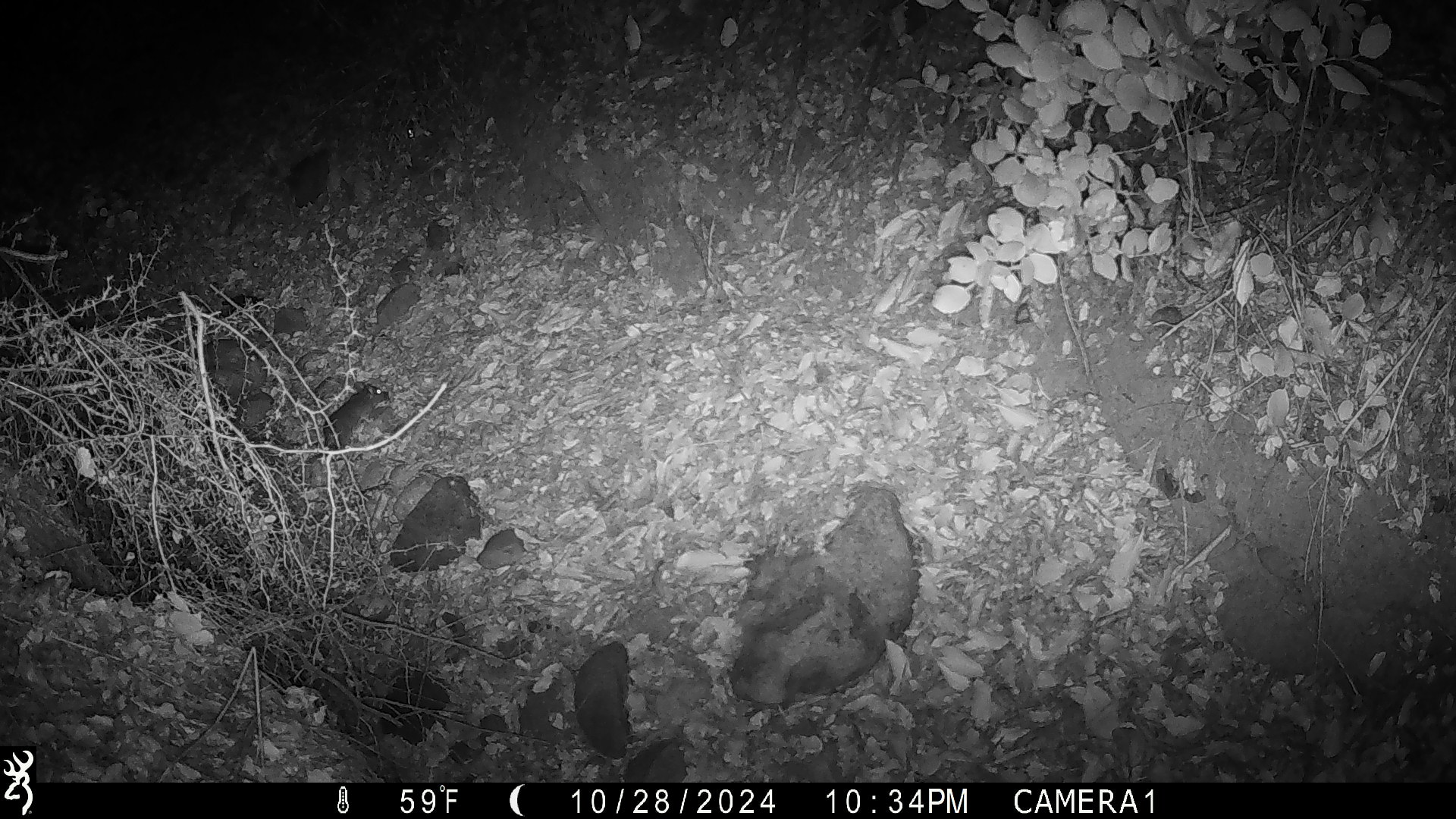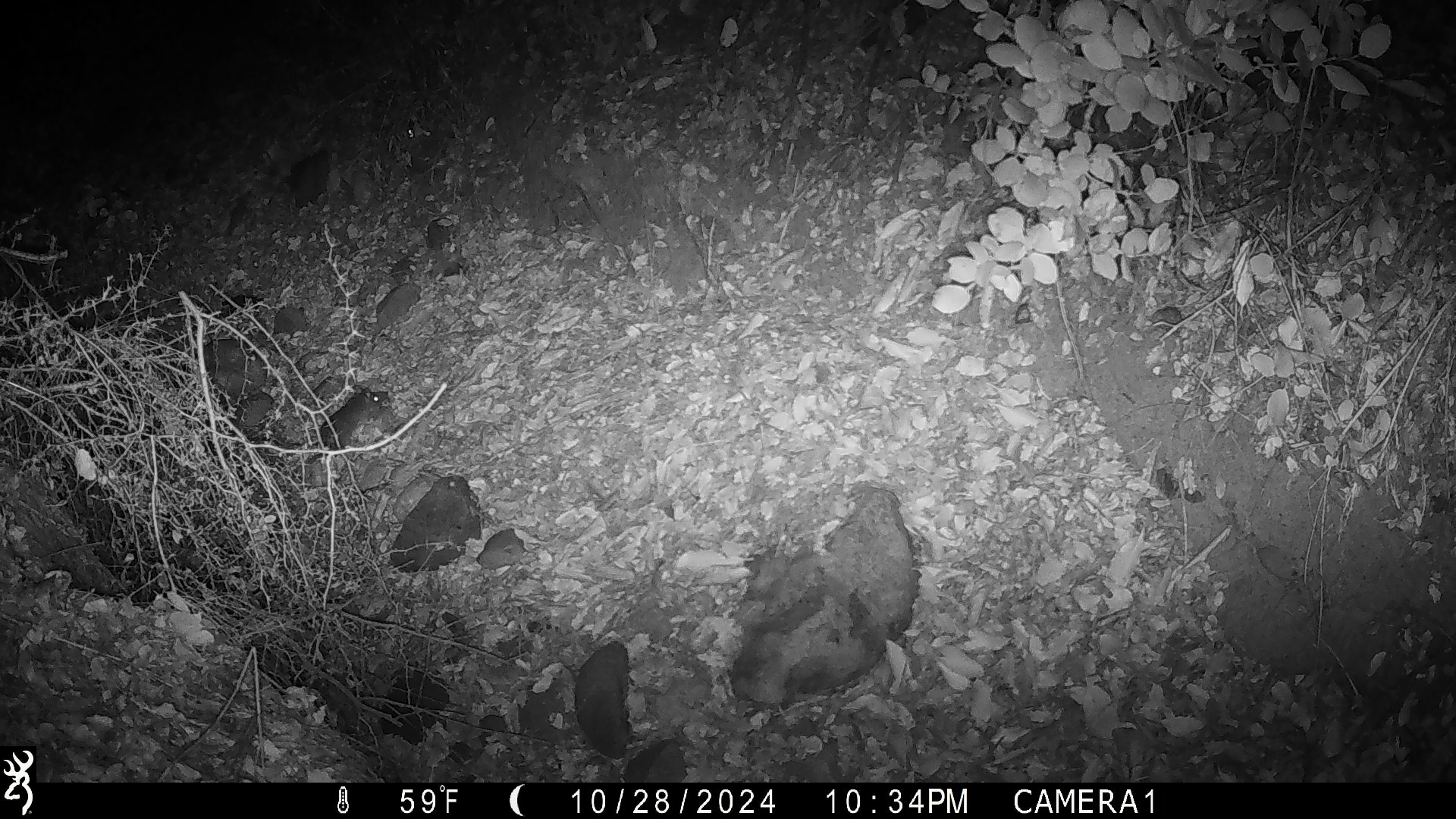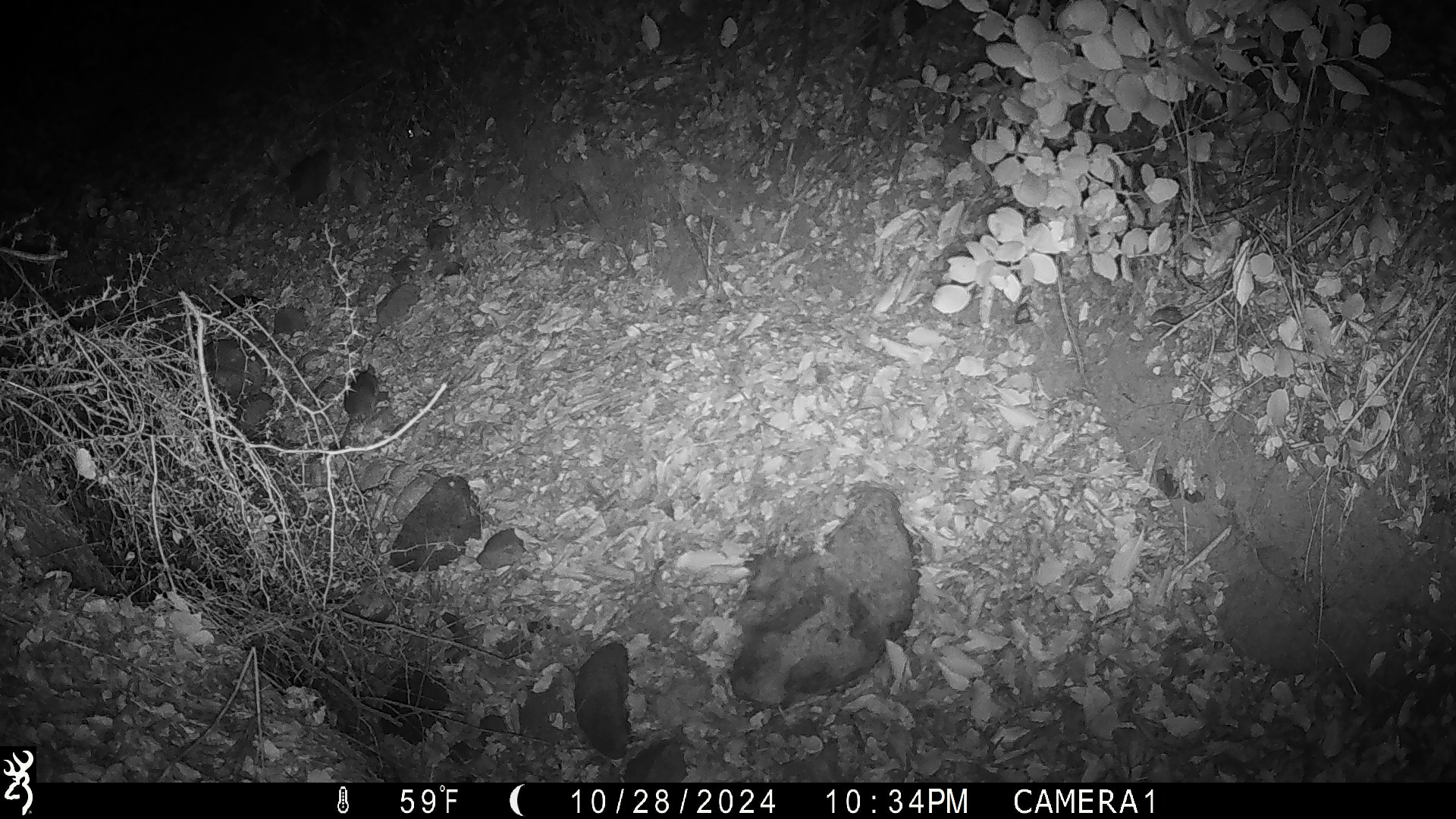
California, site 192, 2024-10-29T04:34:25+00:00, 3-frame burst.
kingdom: Animalia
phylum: Chordata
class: Mammalia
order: Rodentia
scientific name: Rodentia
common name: mouse or rat